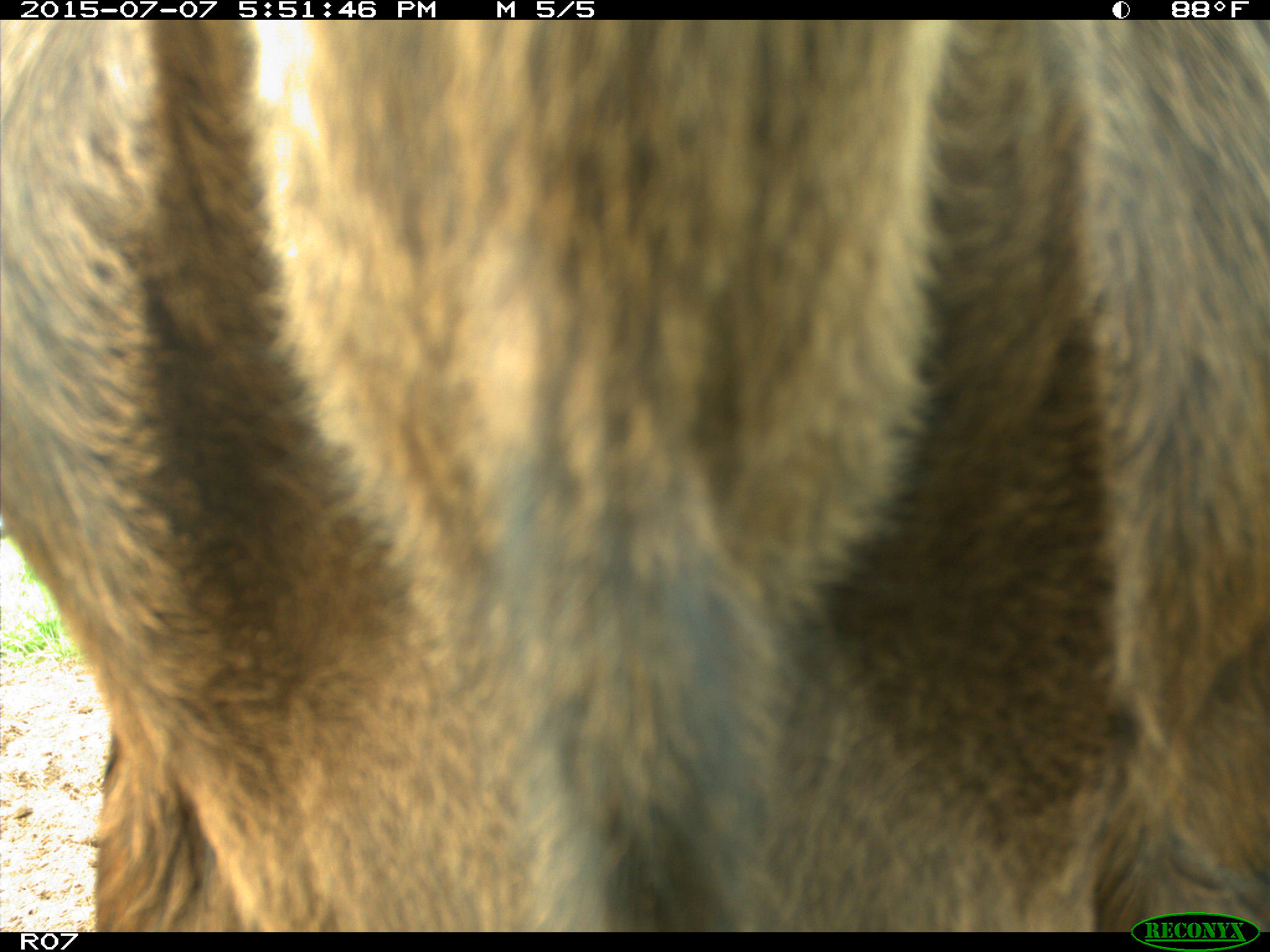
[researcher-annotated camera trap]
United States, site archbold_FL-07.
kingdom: Animalia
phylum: Chordata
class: Mammalia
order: Artiodactyla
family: Bovidae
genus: Bos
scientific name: Bos taurus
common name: domestic cow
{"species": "Bos taurus (domestic cow)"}